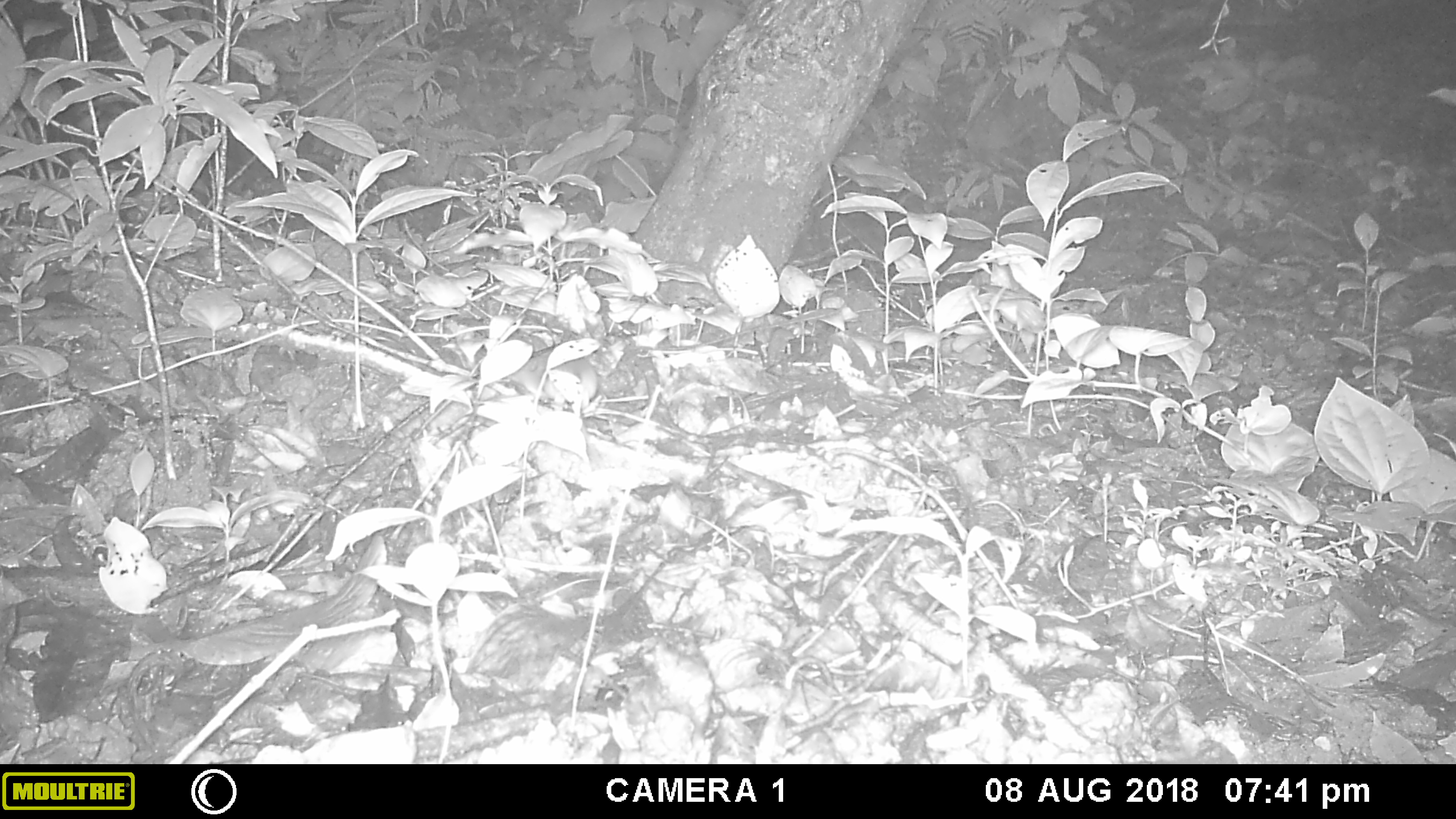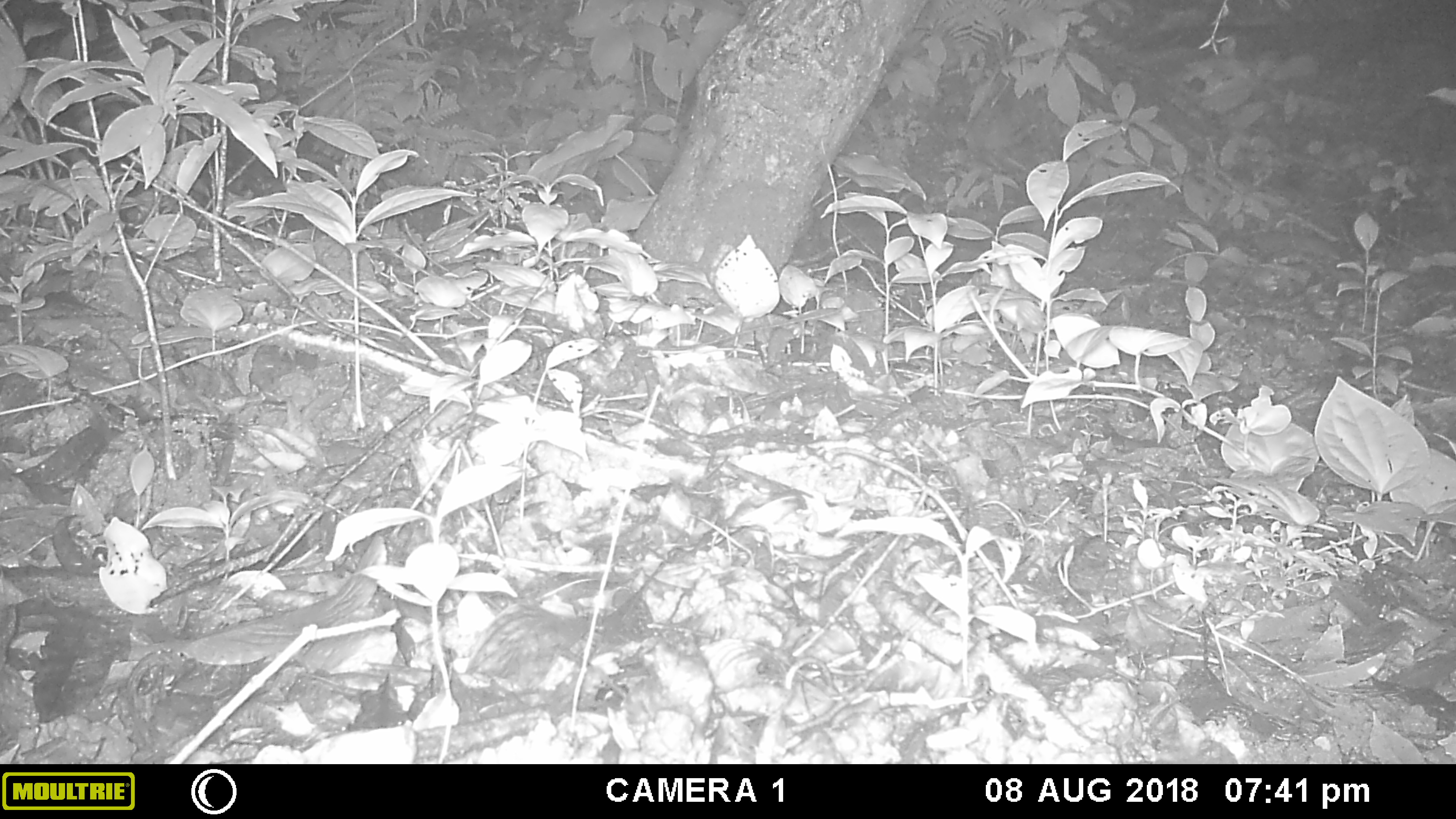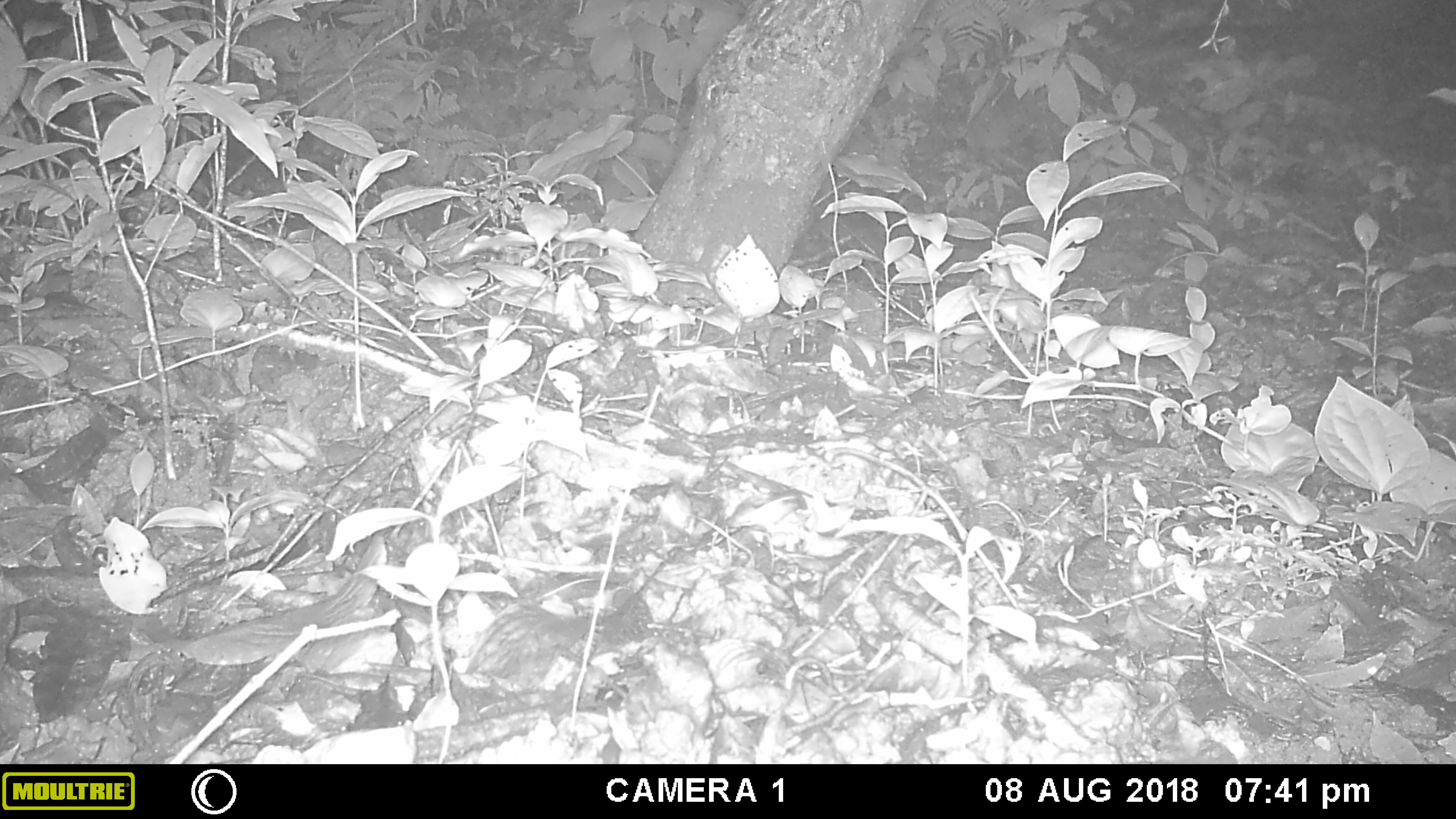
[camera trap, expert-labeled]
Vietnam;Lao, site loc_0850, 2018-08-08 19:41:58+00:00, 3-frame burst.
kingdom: Animalia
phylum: Chordata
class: Mammalia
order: Rodentia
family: Muridae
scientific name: Muridae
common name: old-world mice and rats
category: unidentified murid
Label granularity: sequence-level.